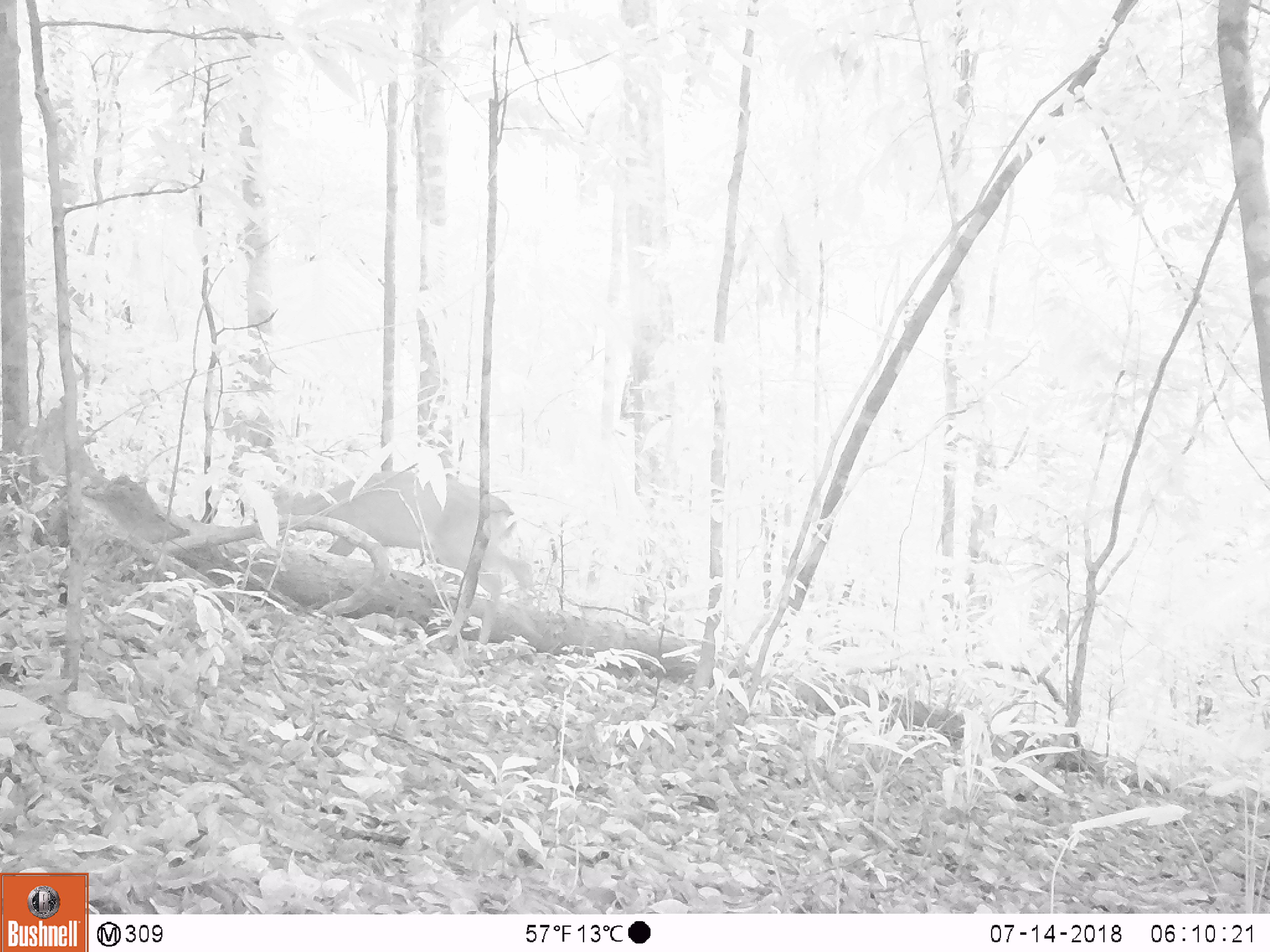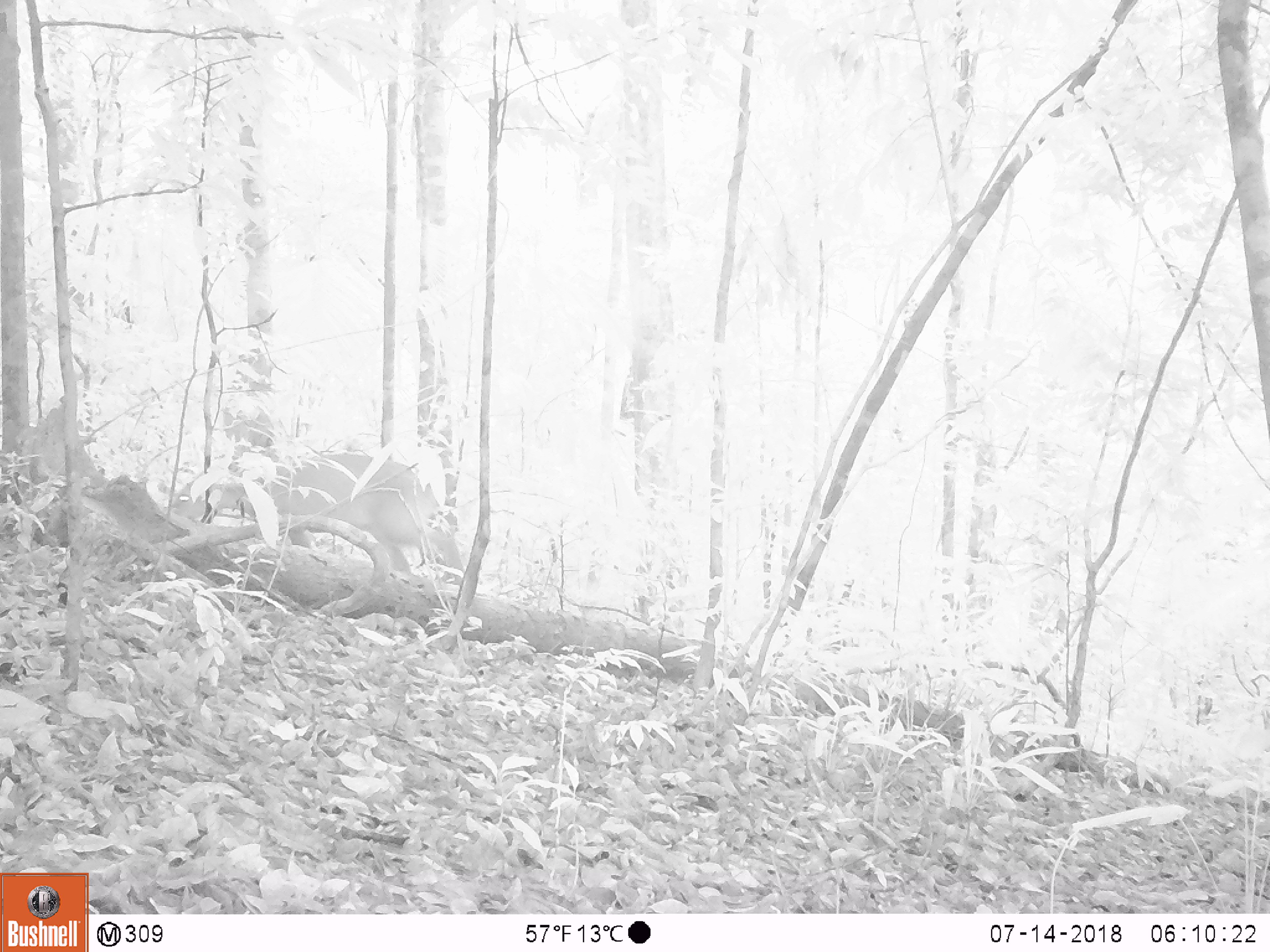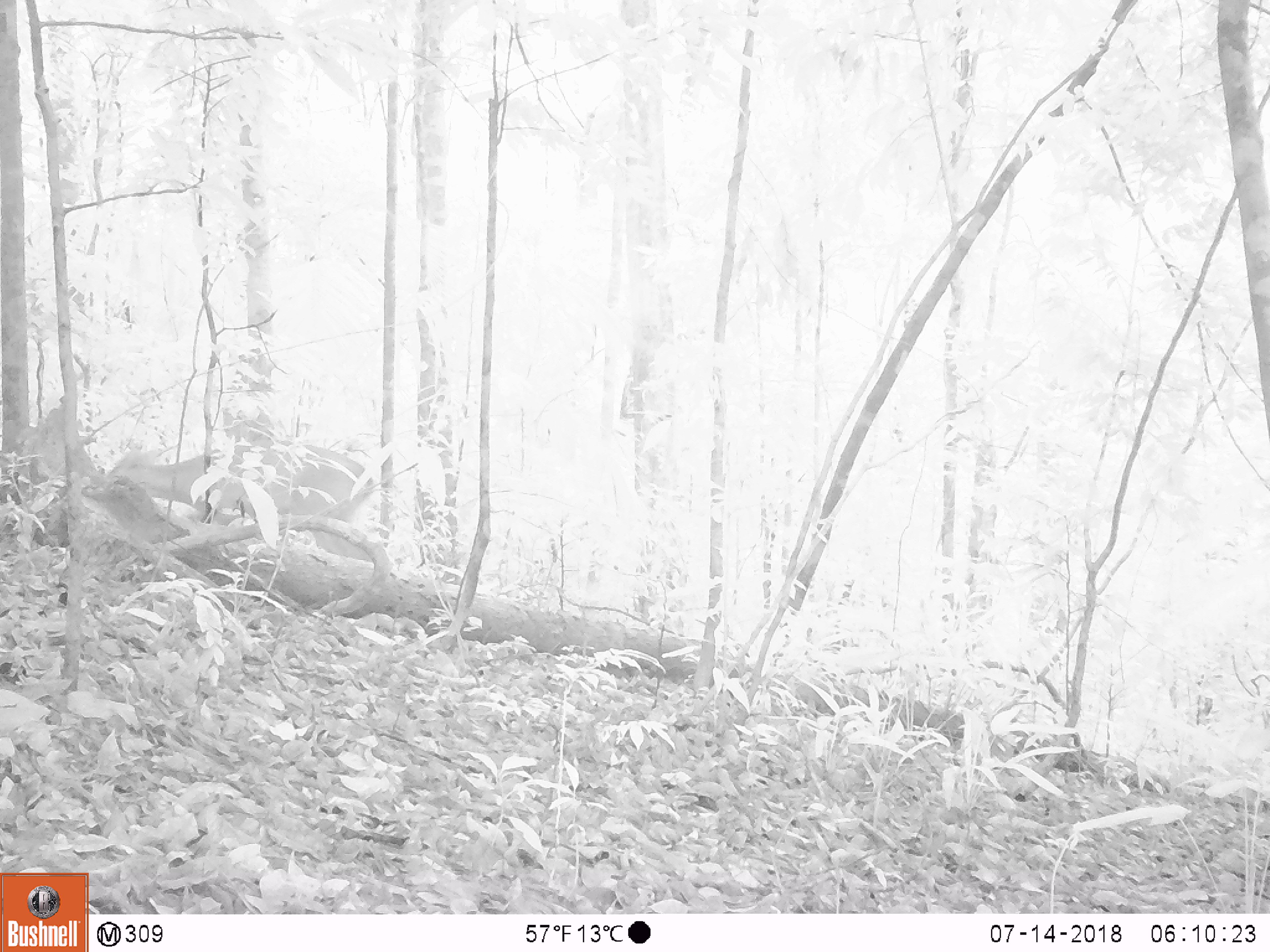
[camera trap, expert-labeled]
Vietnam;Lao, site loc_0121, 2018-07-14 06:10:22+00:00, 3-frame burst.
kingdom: Animalia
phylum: Chordata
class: Mammalia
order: Artiodactyla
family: Cervidae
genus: Muntiacus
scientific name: Muntiacus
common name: muntjacs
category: unidentified muntjac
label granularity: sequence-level